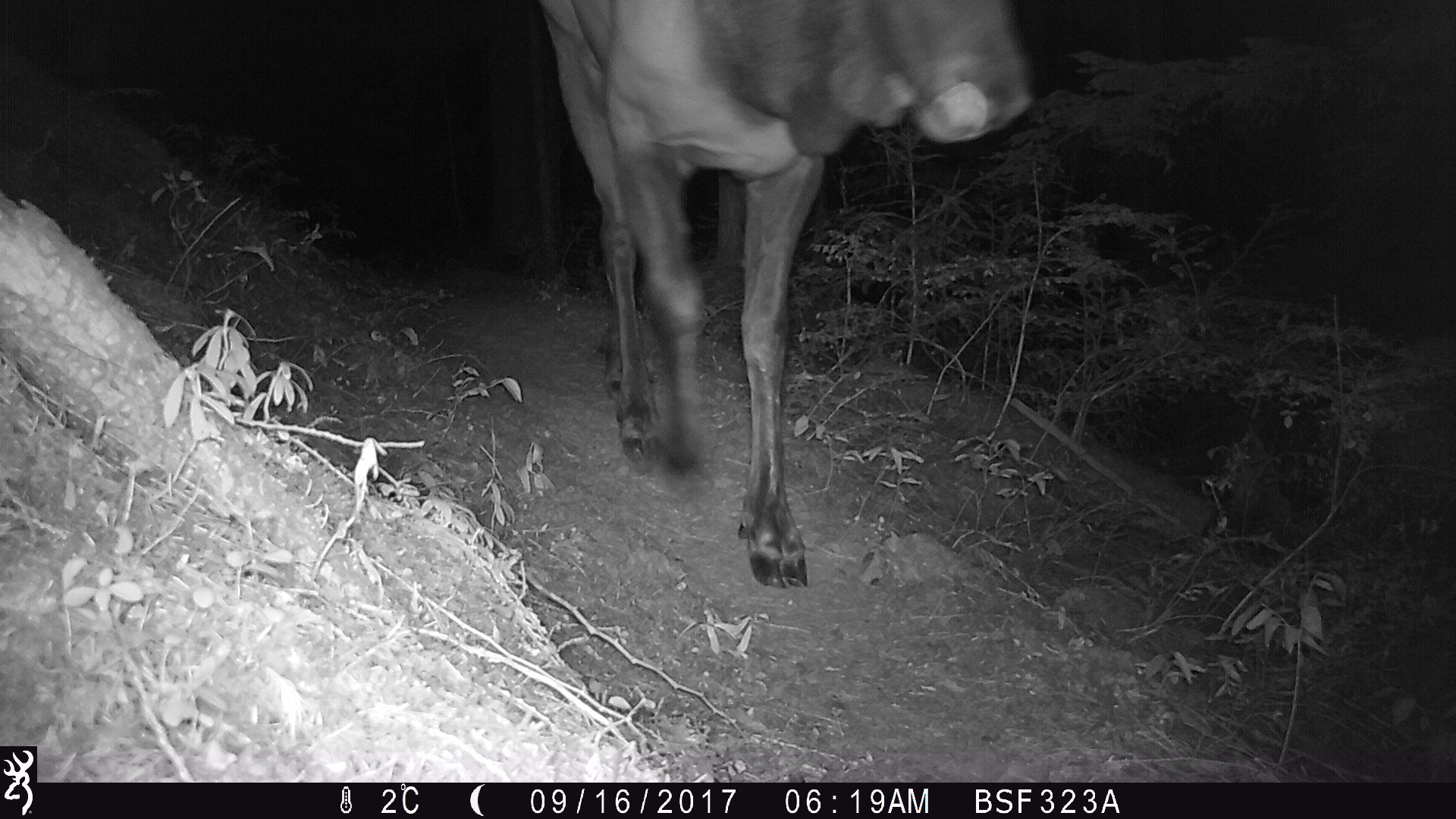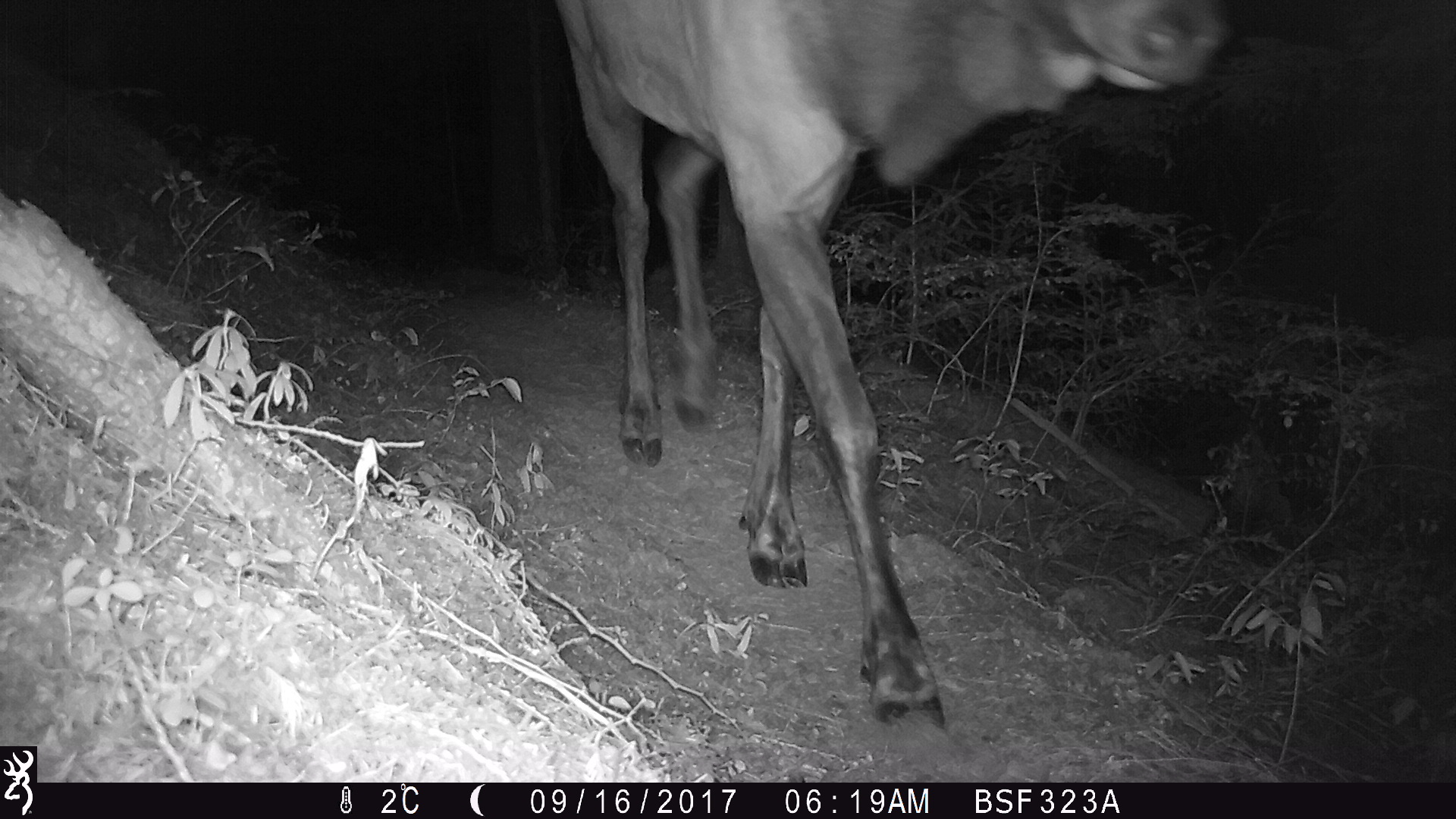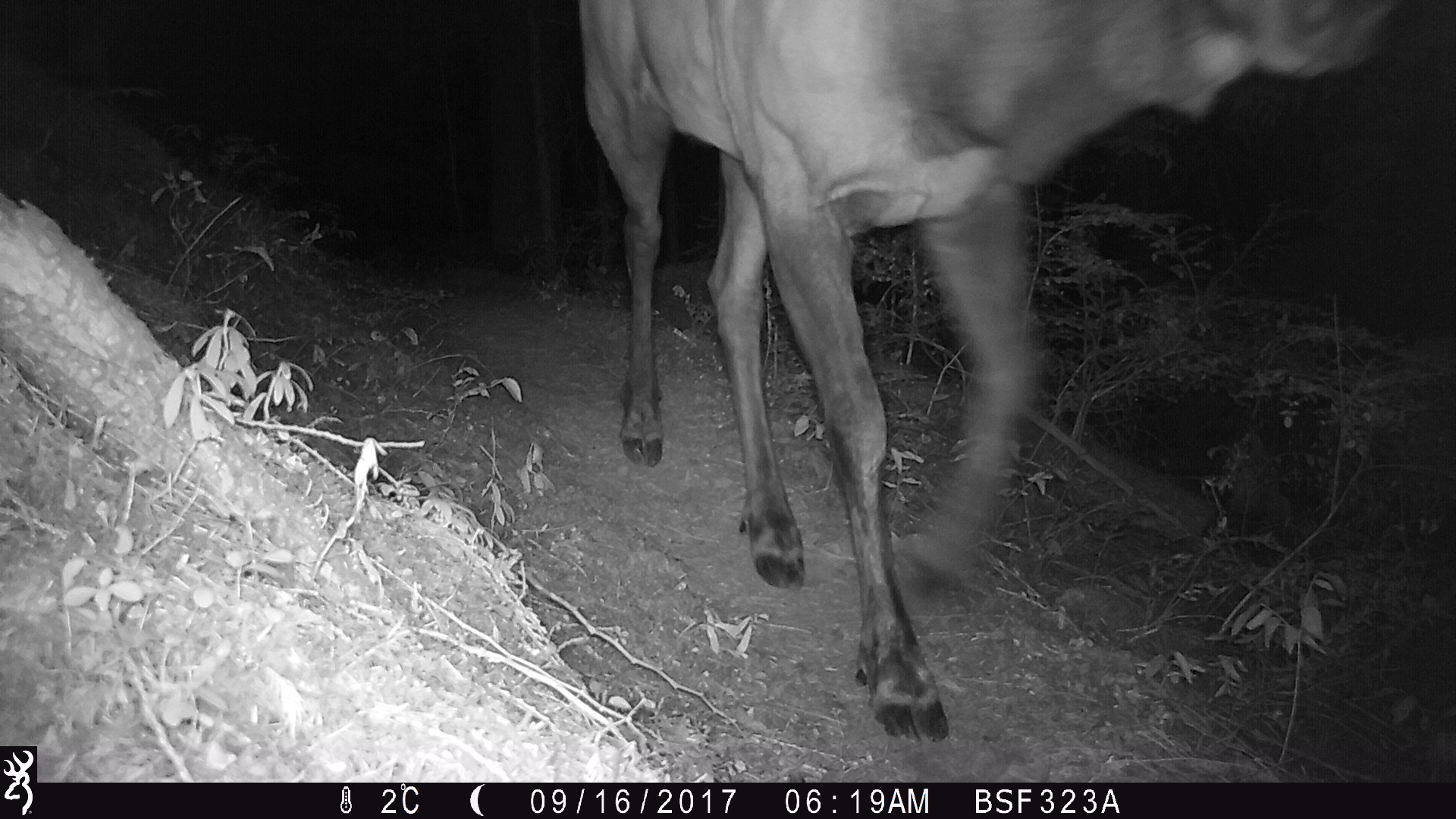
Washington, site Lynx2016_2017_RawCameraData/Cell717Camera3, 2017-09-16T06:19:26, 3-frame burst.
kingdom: Animalia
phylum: Chordata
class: Mammalia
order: Artiodactyla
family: Cervidae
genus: Alces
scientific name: Alces alces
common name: moose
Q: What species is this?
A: Alces alces (moose).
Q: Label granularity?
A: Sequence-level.